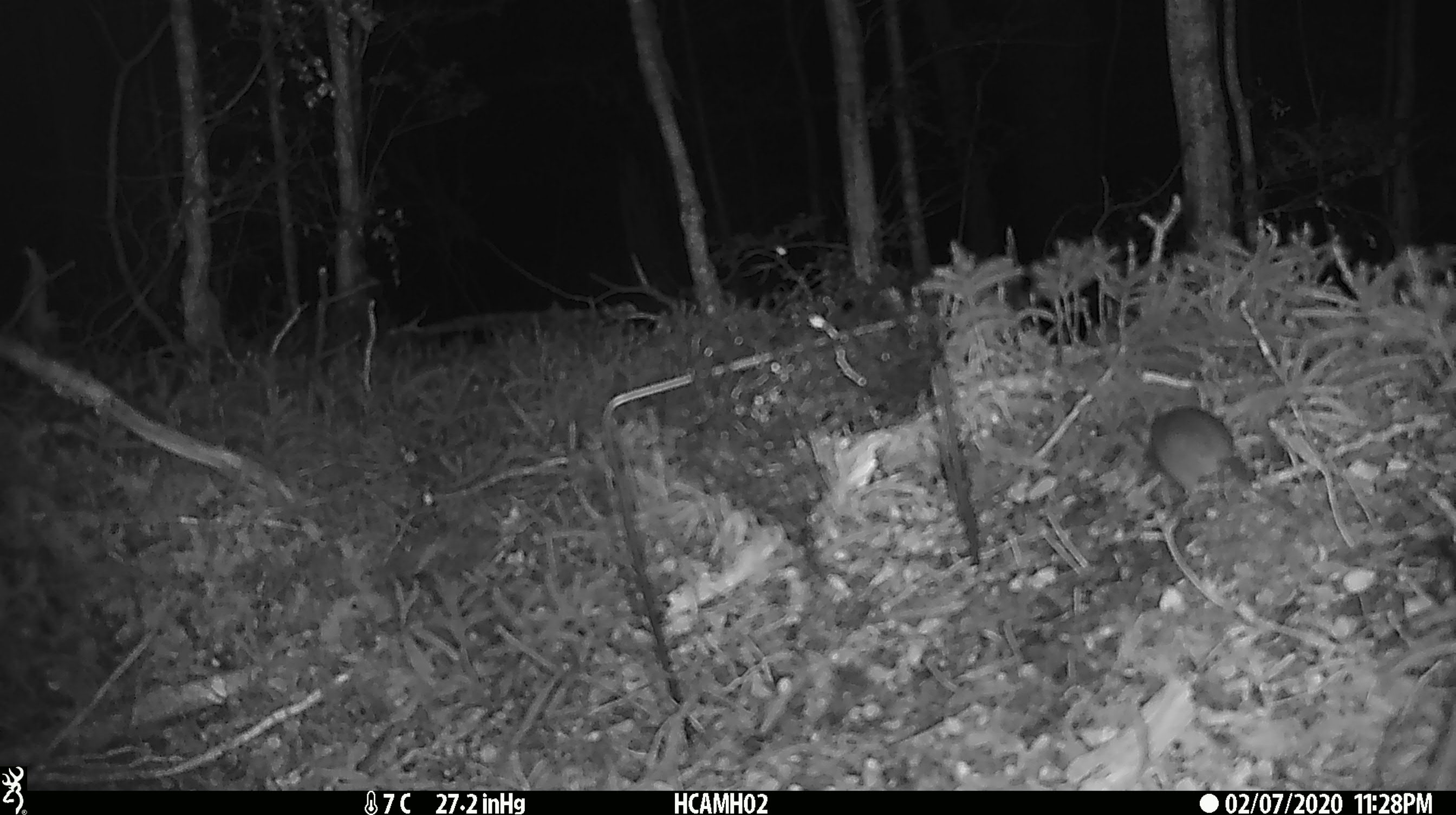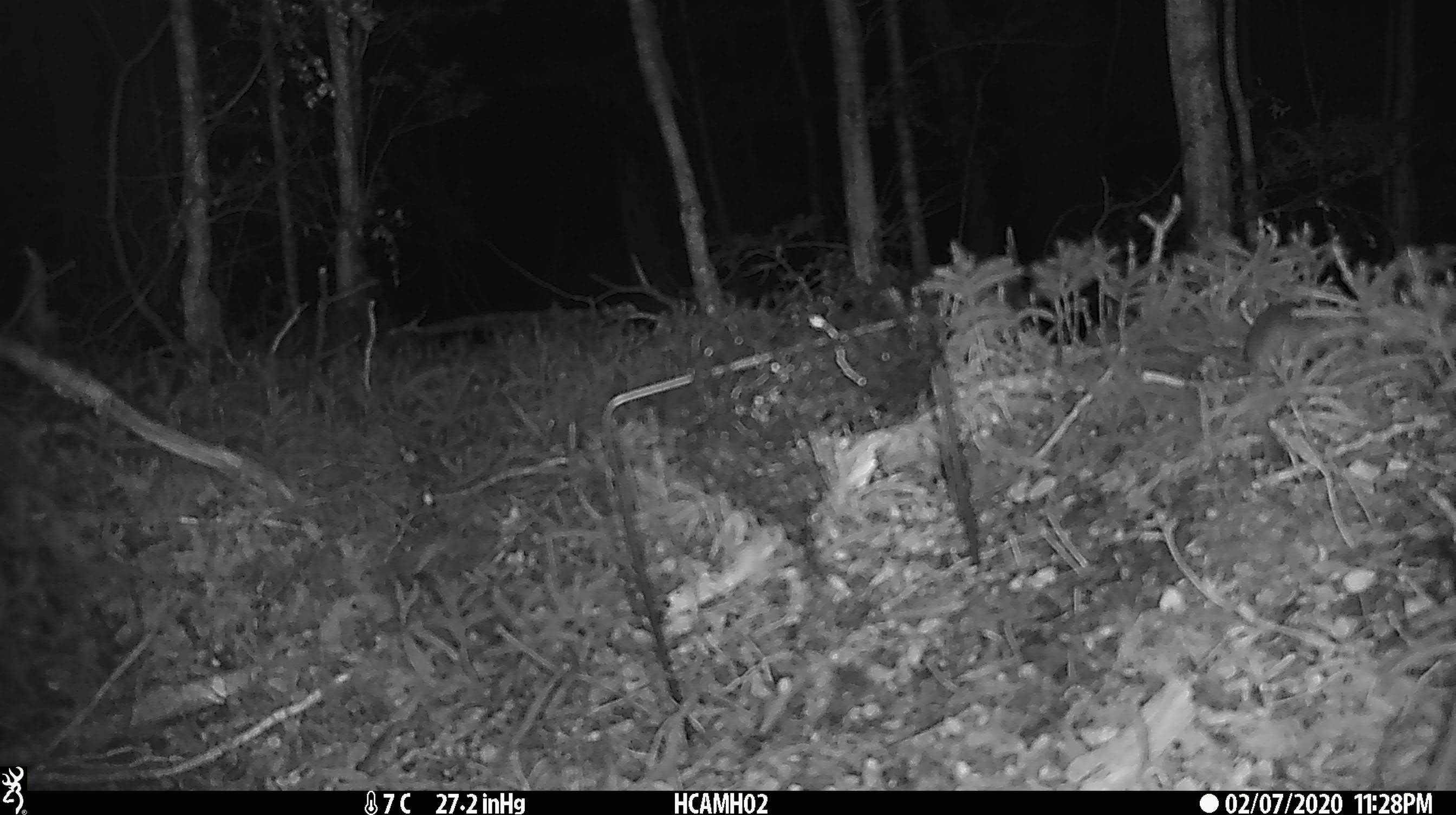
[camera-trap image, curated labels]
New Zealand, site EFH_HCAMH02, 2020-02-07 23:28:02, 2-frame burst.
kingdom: Animalia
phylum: Chordata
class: Mammalia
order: Rodentia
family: Muridae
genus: Mus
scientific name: Mus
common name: mouse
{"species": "mouse (Mus)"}